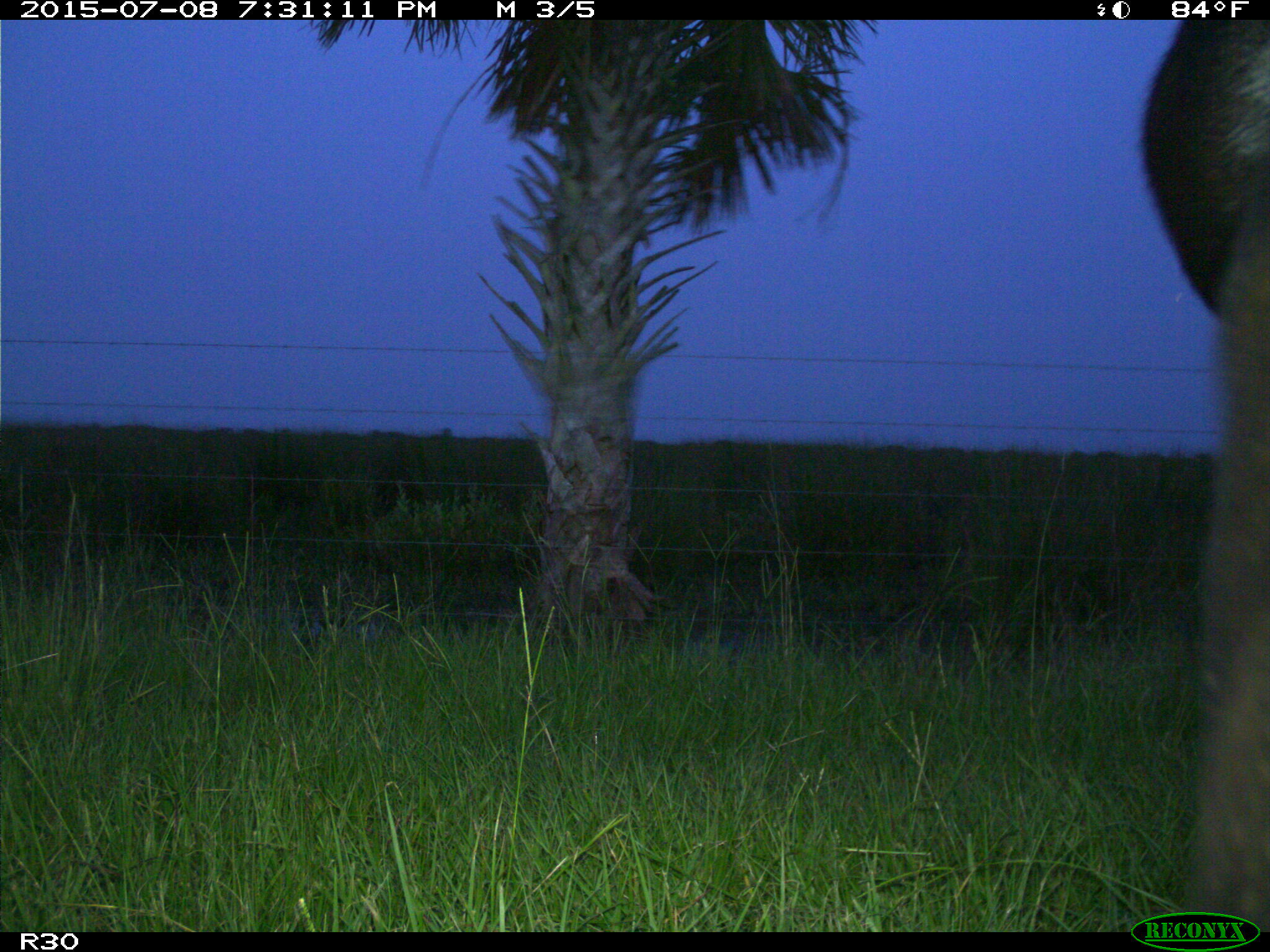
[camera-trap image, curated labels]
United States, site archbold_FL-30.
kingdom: Animalia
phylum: Chordata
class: Mammalia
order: Artiodactyla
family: Bovidae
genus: Bos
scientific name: Bos taurus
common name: domestic cow